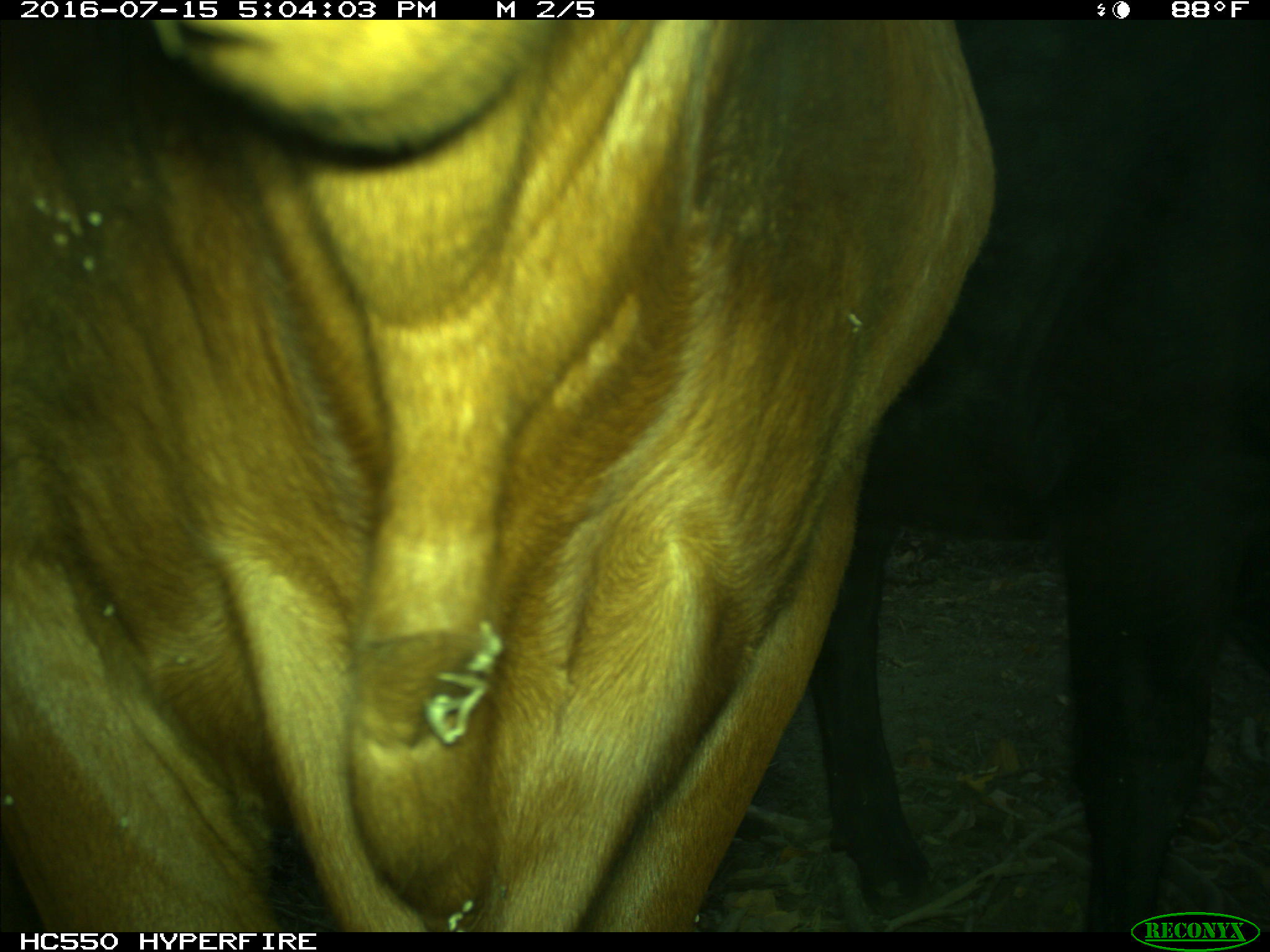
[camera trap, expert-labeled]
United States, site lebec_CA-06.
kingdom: Animalia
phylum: Chordata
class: Mammalia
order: Artiodactyla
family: Bovidae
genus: Bos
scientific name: Bos taurus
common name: domestic cow